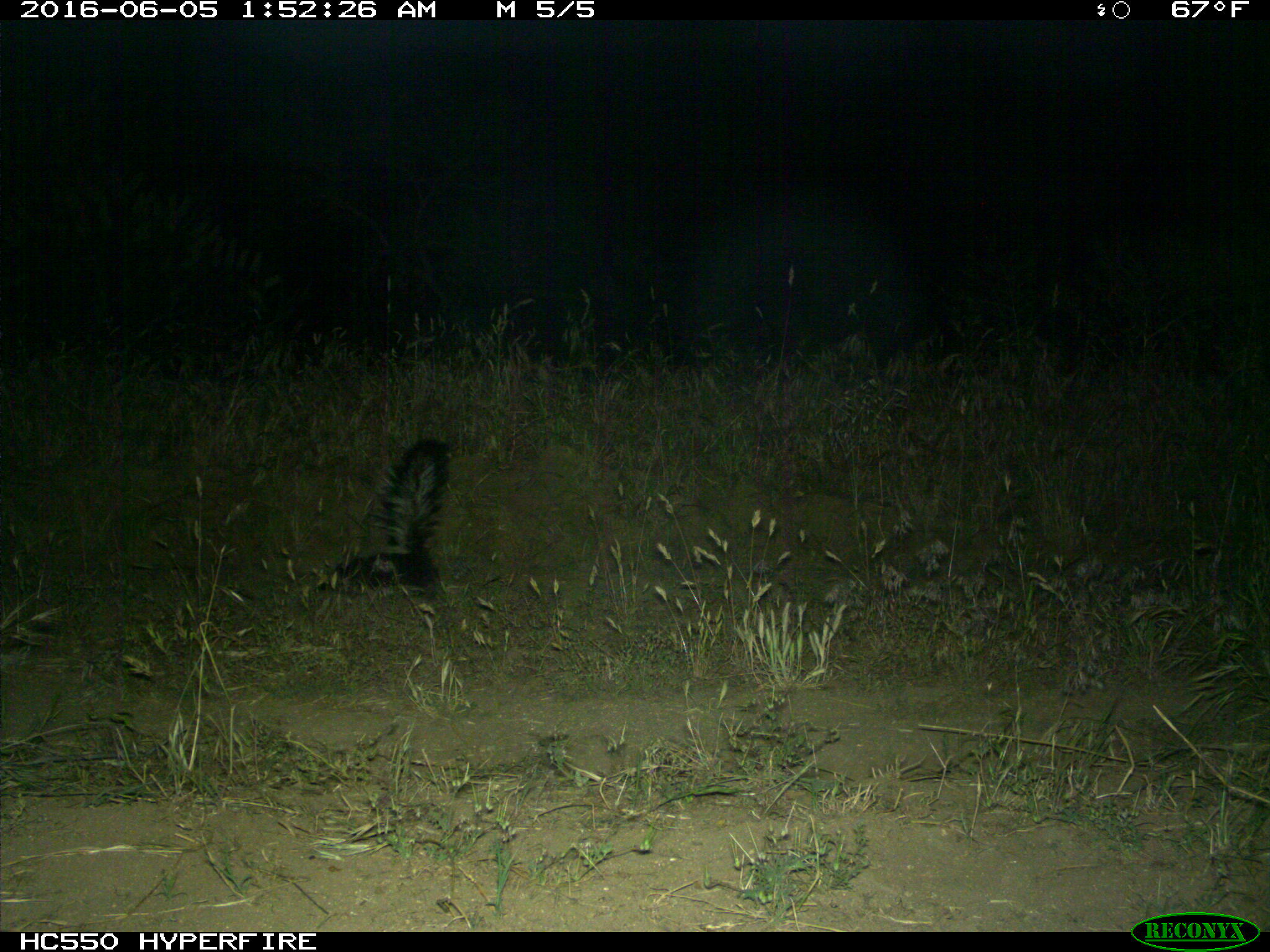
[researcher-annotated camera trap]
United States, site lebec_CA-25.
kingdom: Animalia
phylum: Chordata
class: Mammalia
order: Carnivora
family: Mephitidae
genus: Mephitis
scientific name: Mephitis mephitis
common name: striped skunk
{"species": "Mephitis mephitis (striped skunk)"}